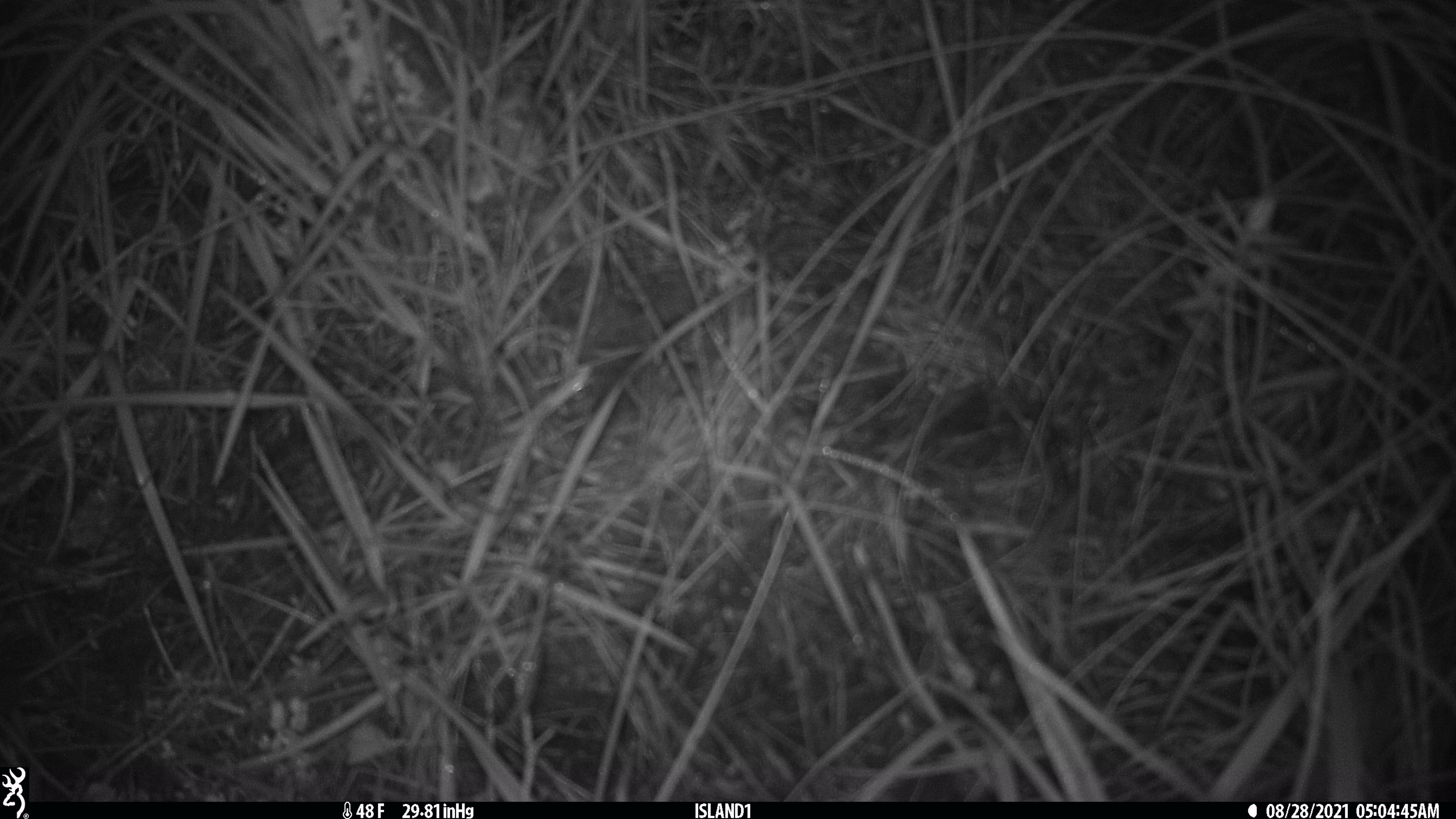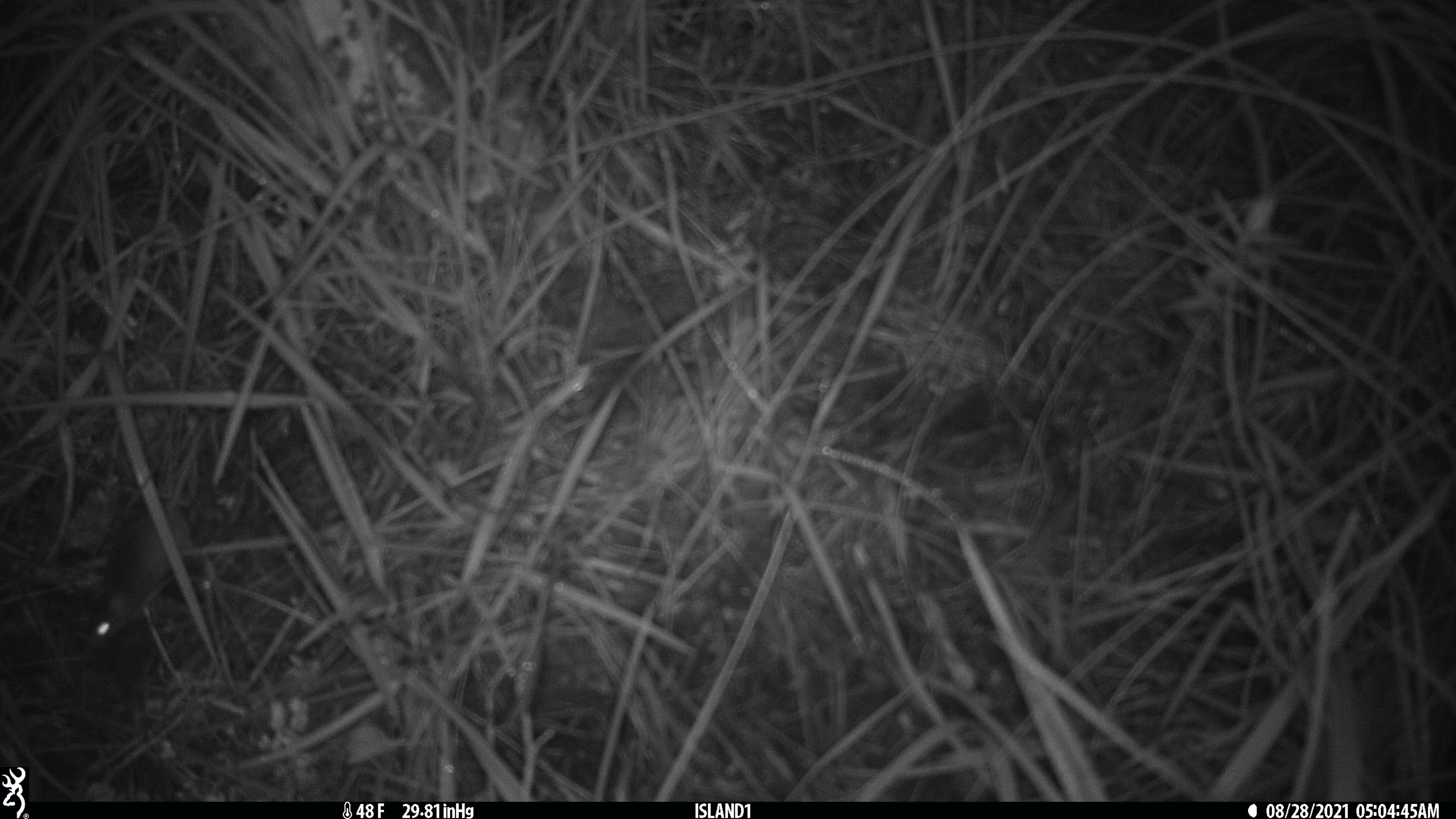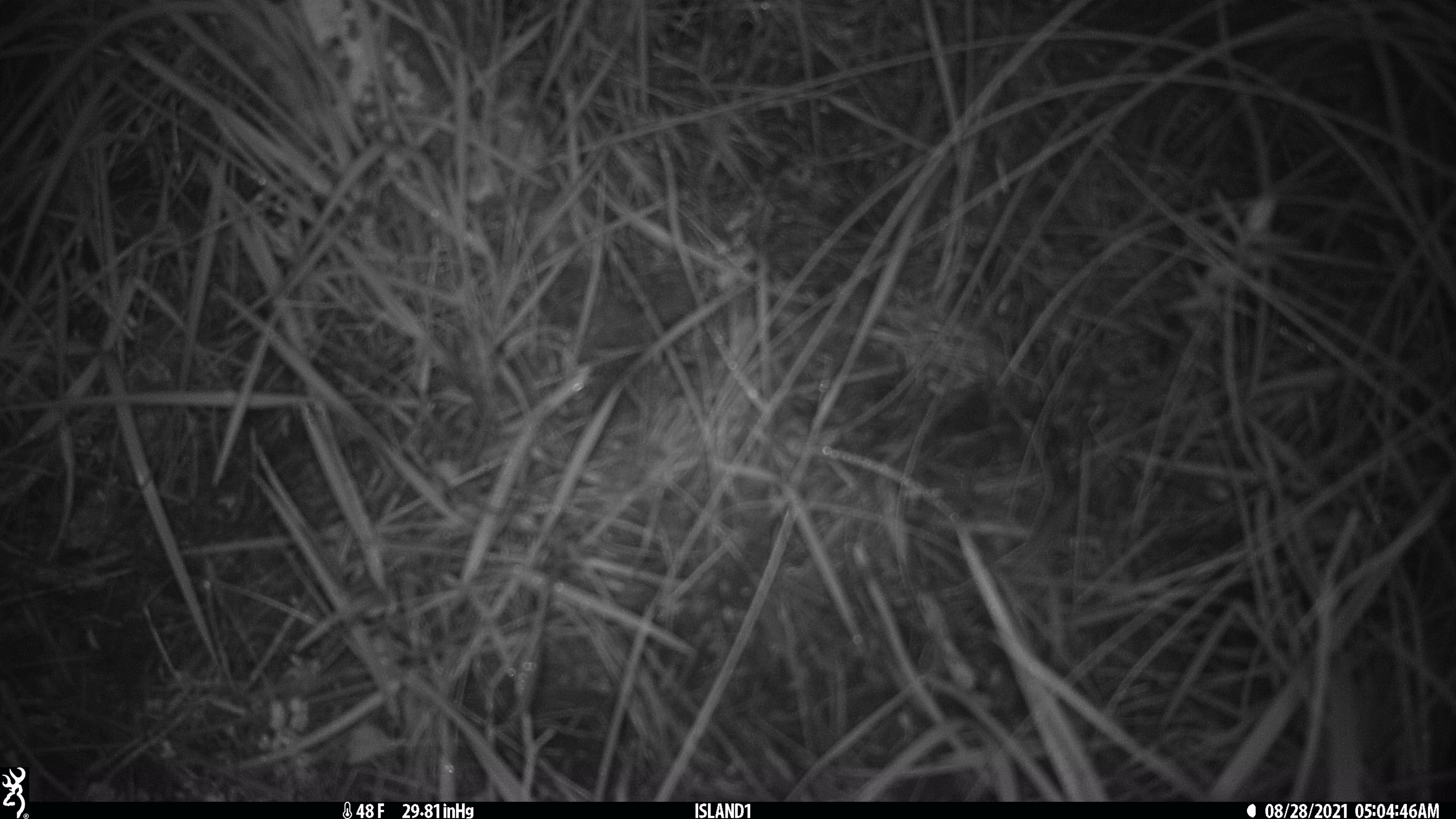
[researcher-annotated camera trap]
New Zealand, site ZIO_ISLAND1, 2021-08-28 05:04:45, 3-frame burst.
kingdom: Animalia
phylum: Chordata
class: Mammalia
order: Rodentia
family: Muridae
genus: Mus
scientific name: Mus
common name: mouse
Mouse (Mus).